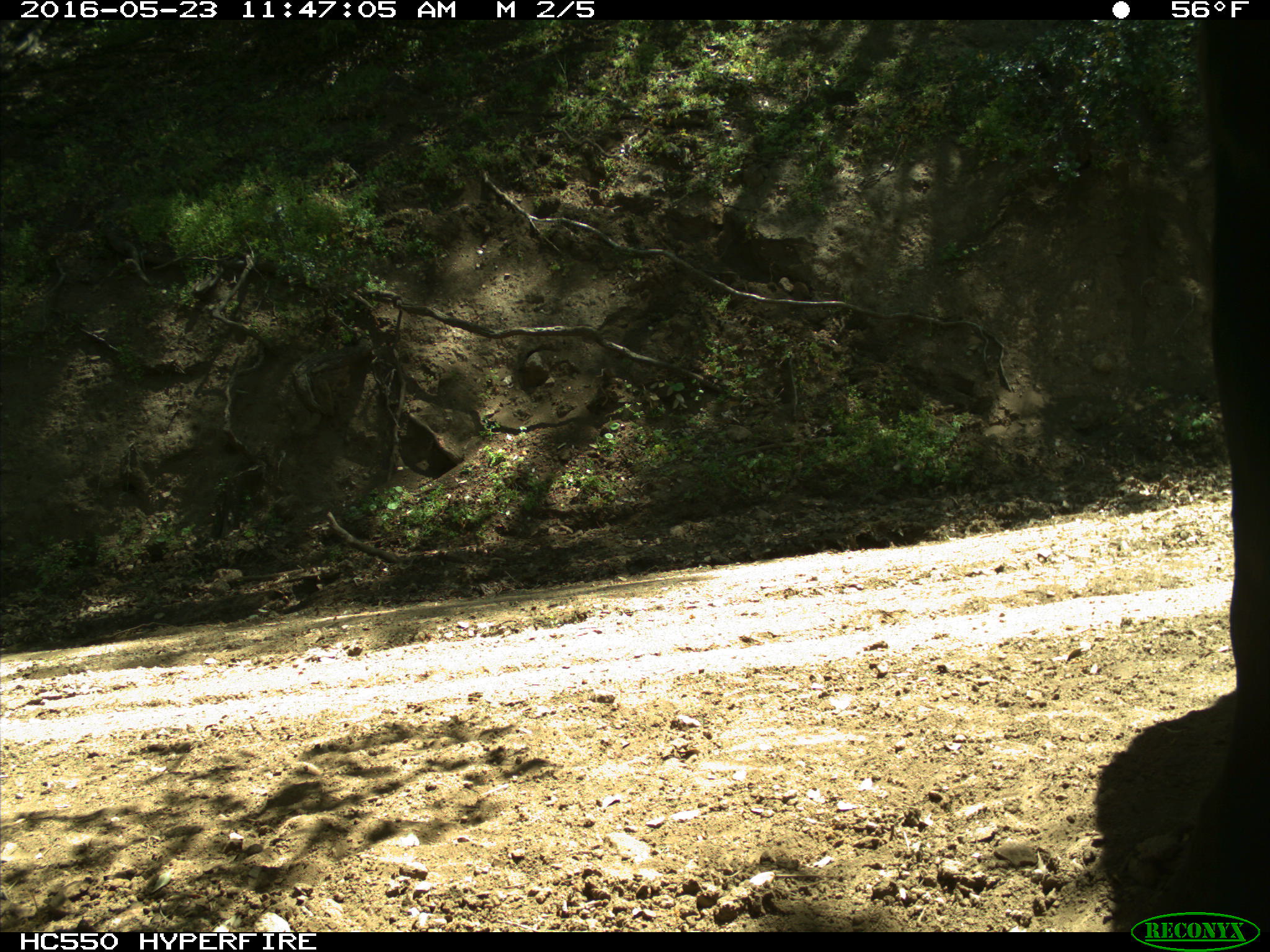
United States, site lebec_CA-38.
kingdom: Animalia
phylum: Chordata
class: Mammalia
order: Artiodactyla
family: Bovidae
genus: Bos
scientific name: Bos taurus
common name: domestic cow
Bos taurus (domestic cow).